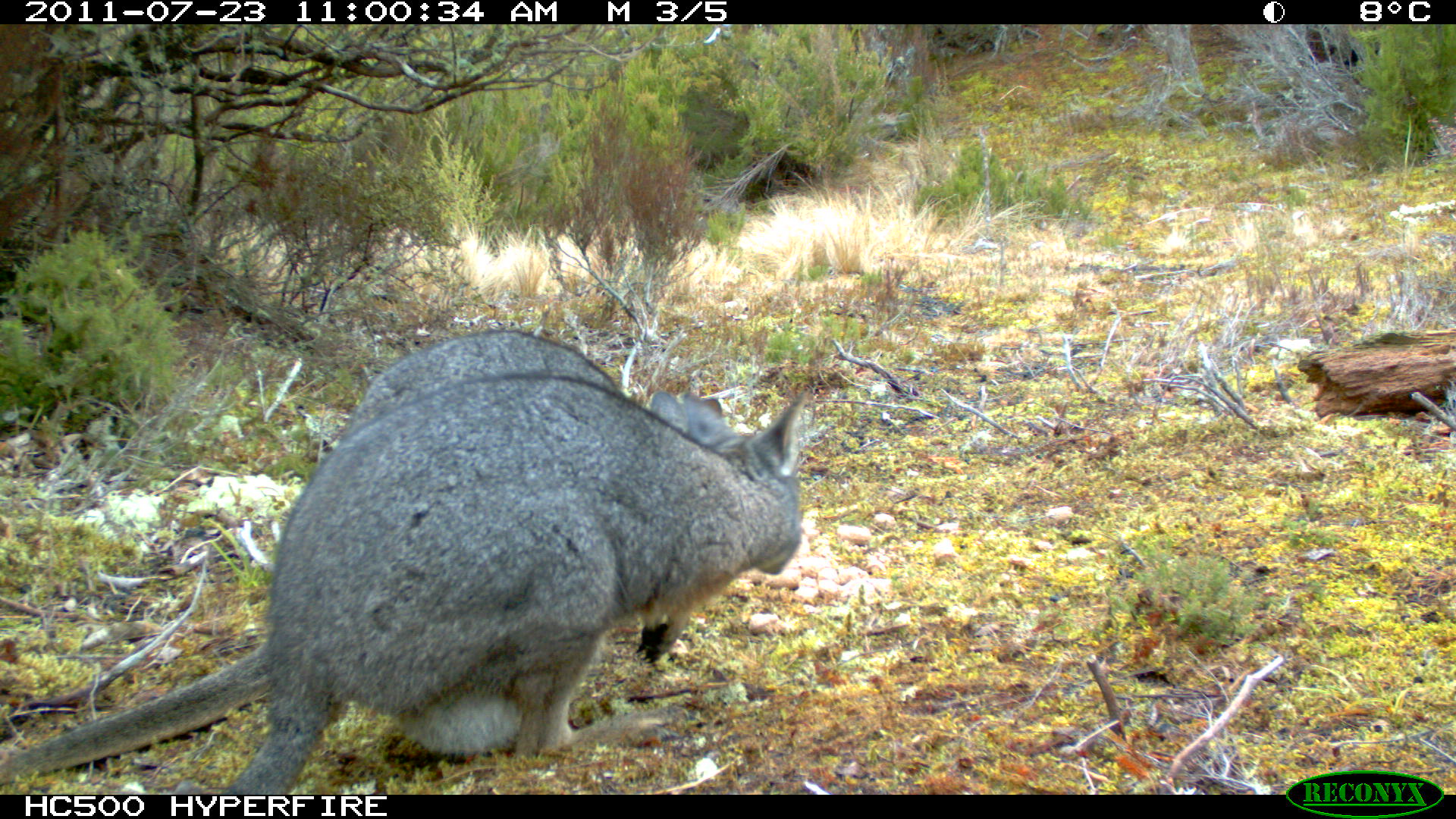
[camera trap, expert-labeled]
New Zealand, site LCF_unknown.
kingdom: Animalia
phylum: Chordata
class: Mammalia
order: Diprotodontia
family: Macropodidae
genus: Notamacropus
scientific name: Notamacropus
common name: wallaby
Wallaby (Notamacropus).